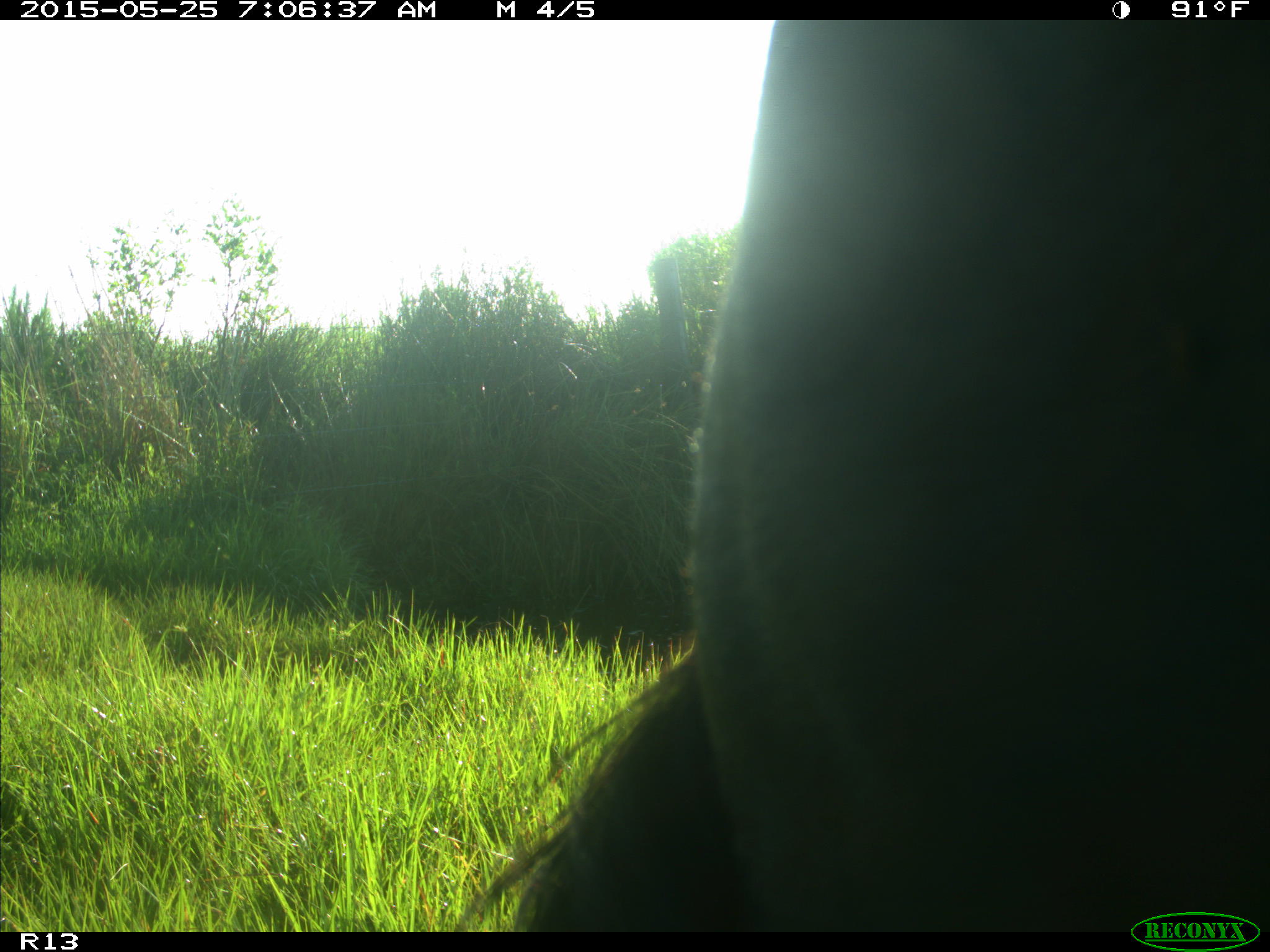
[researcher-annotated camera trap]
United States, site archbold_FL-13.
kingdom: Animalia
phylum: Chordata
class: Mammalia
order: Artiodactyla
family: Bovidae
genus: Bos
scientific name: Bos taurus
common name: domestic cow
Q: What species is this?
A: Bos taurus (domestic cow).